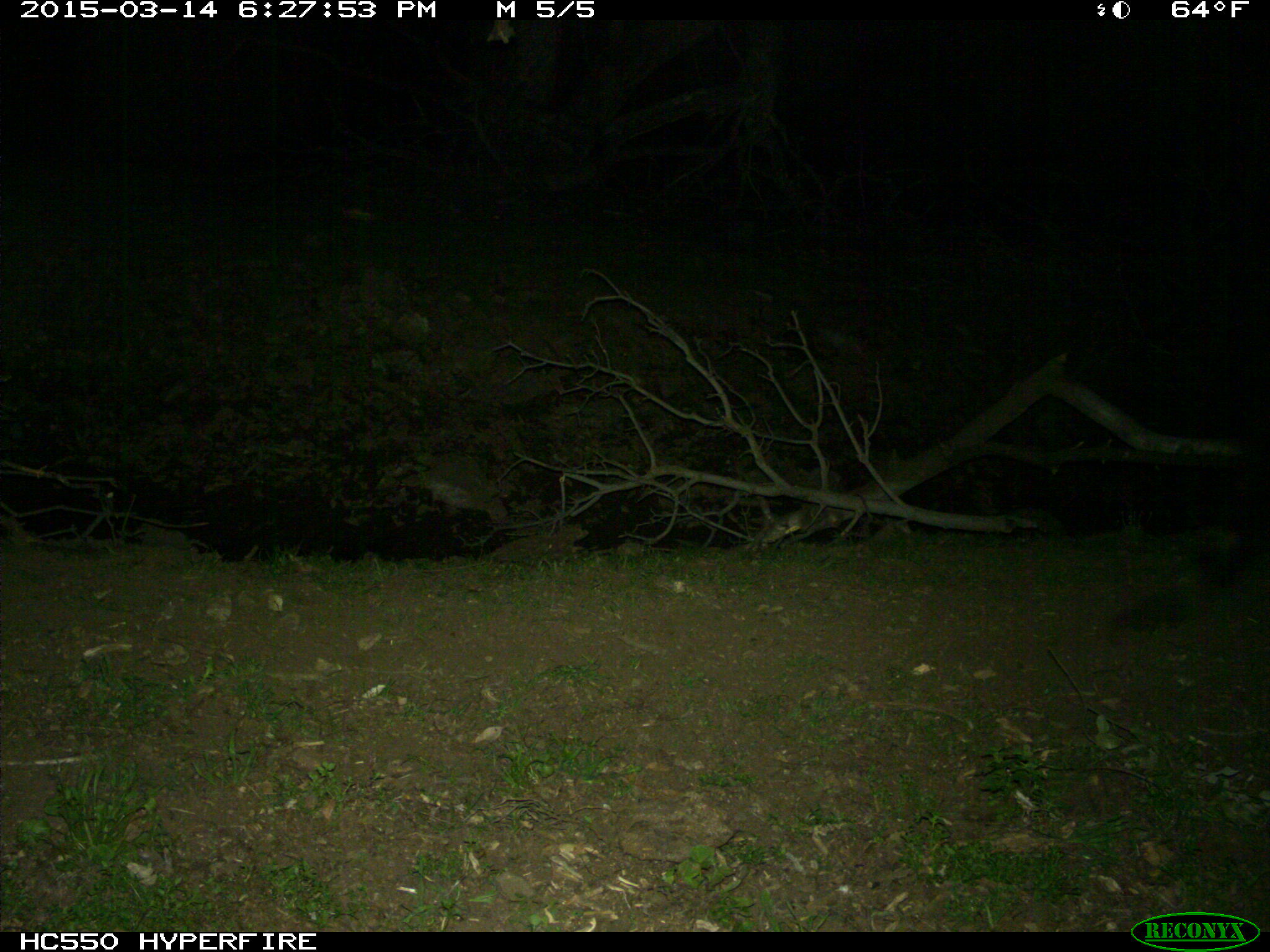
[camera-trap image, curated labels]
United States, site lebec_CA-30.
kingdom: Animalia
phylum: Chordata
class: Mammalia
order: Artiodactyla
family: Bovidae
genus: Bos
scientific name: Bos taurus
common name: domestic cow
Bos taurus (domestic cow).